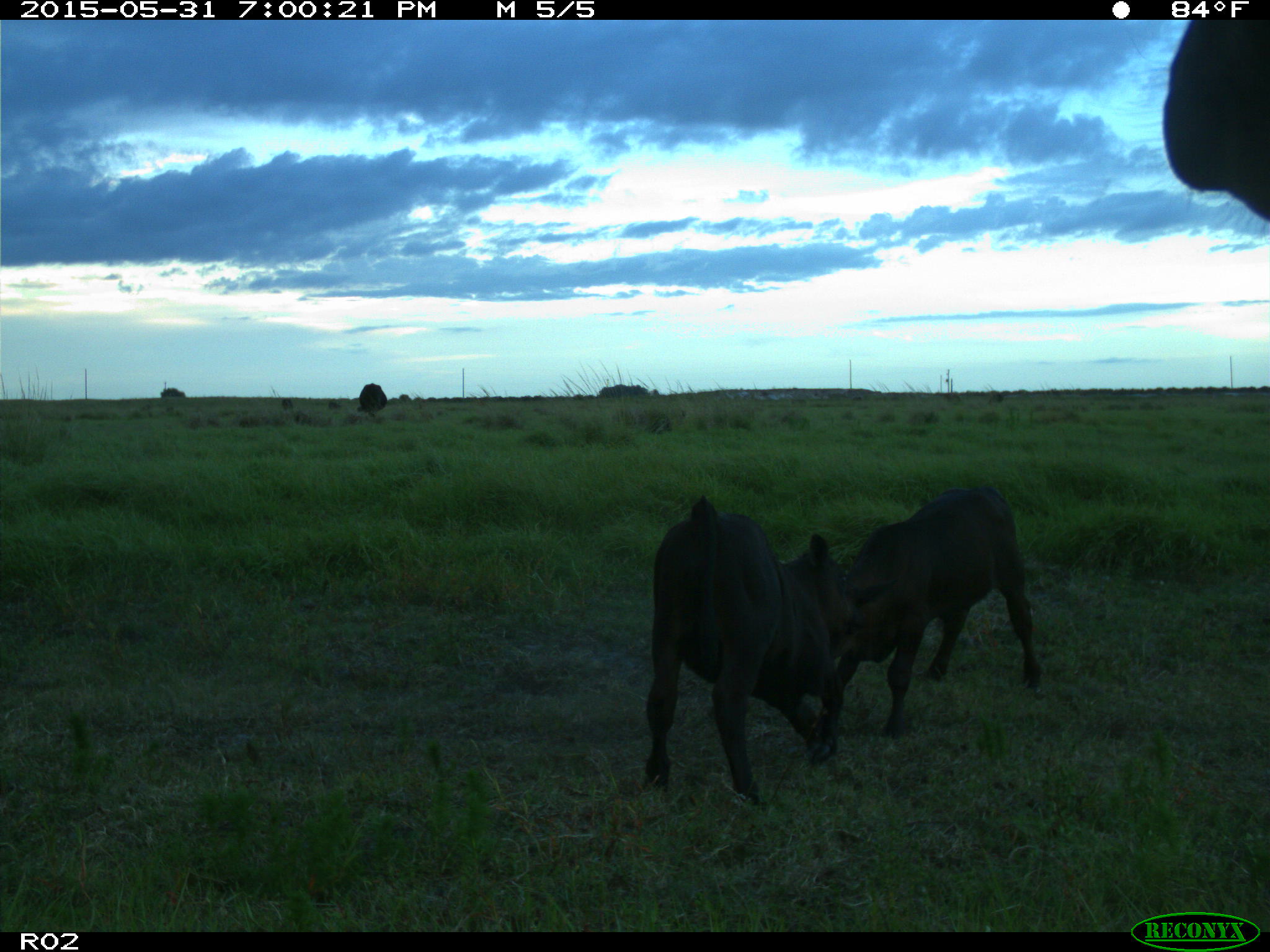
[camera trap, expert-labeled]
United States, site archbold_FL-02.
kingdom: Animalia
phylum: Chordata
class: Mammalia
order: Artiodactyla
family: Bovidae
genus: Bos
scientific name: Bos taurus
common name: domestic cow